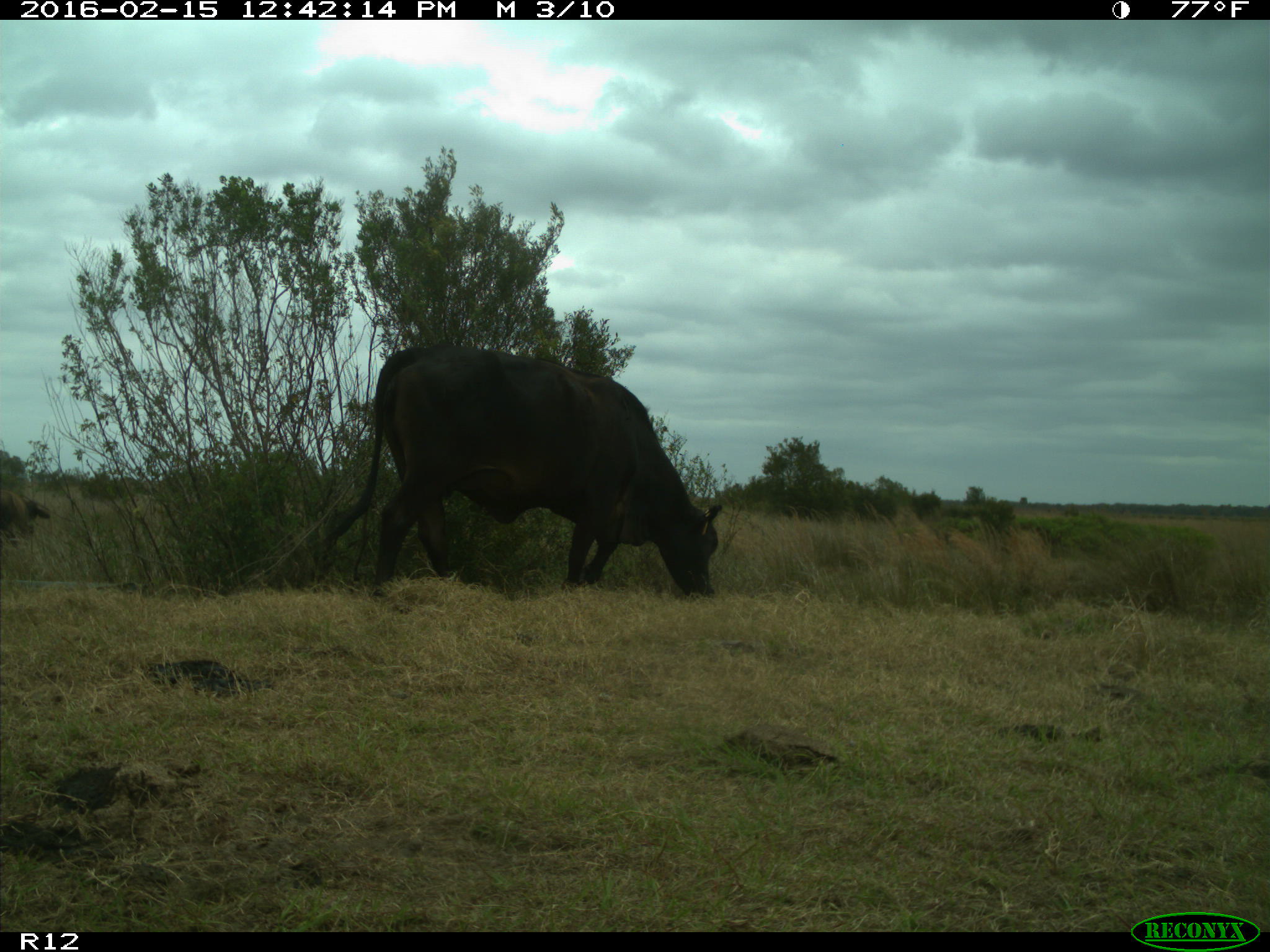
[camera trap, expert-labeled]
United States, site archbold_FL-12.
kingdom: Animalia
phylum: Chordata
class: Mammalia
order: Artiodactyla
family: Bovidae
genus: Bos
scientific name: Bos taurus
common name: domestic cow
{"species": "Bos taurus (domestic cow)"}